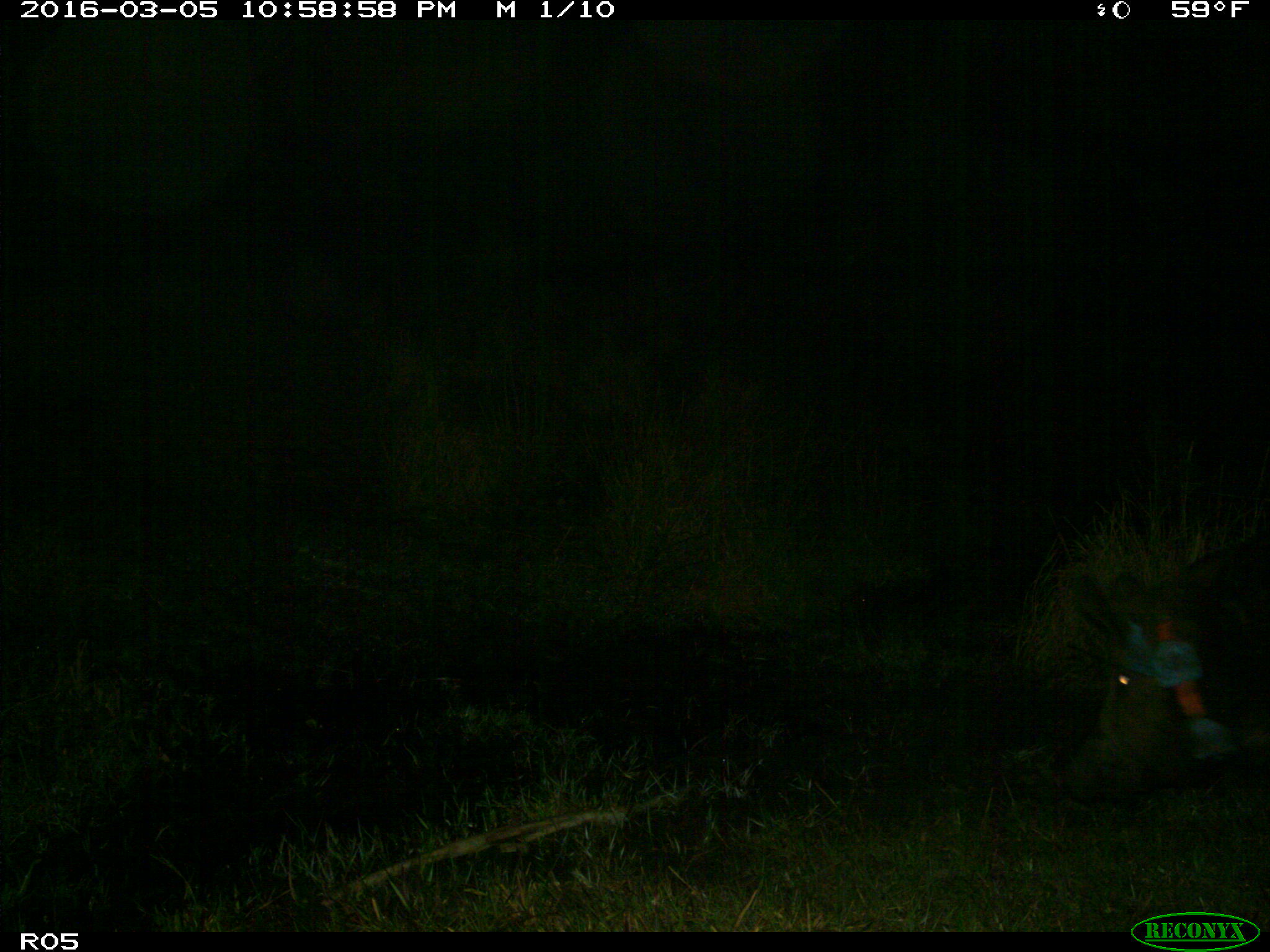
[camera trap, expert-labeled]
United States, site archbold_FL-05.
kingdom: Animalia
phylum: Chordata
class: Mammalia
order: Artiodactyla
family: Suidae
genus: Sus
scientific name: Sus scrofa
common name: wild boar